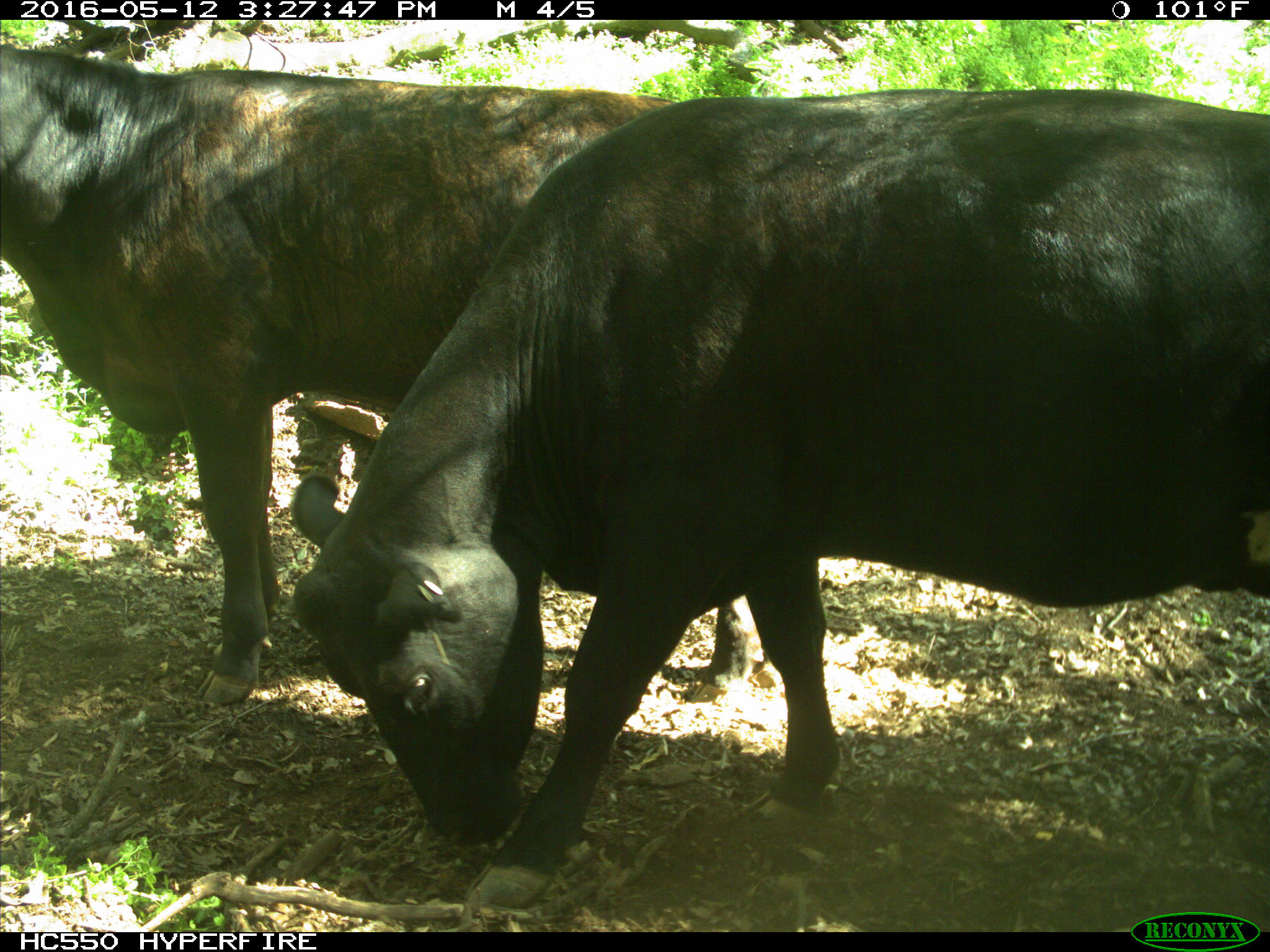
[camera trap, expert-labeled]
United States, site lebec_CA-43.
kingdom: Animalia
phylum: Chordata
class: Mammalia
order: Artiodactyla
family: Bovidae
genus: Bos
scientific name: Bos taurus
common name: domestic cow